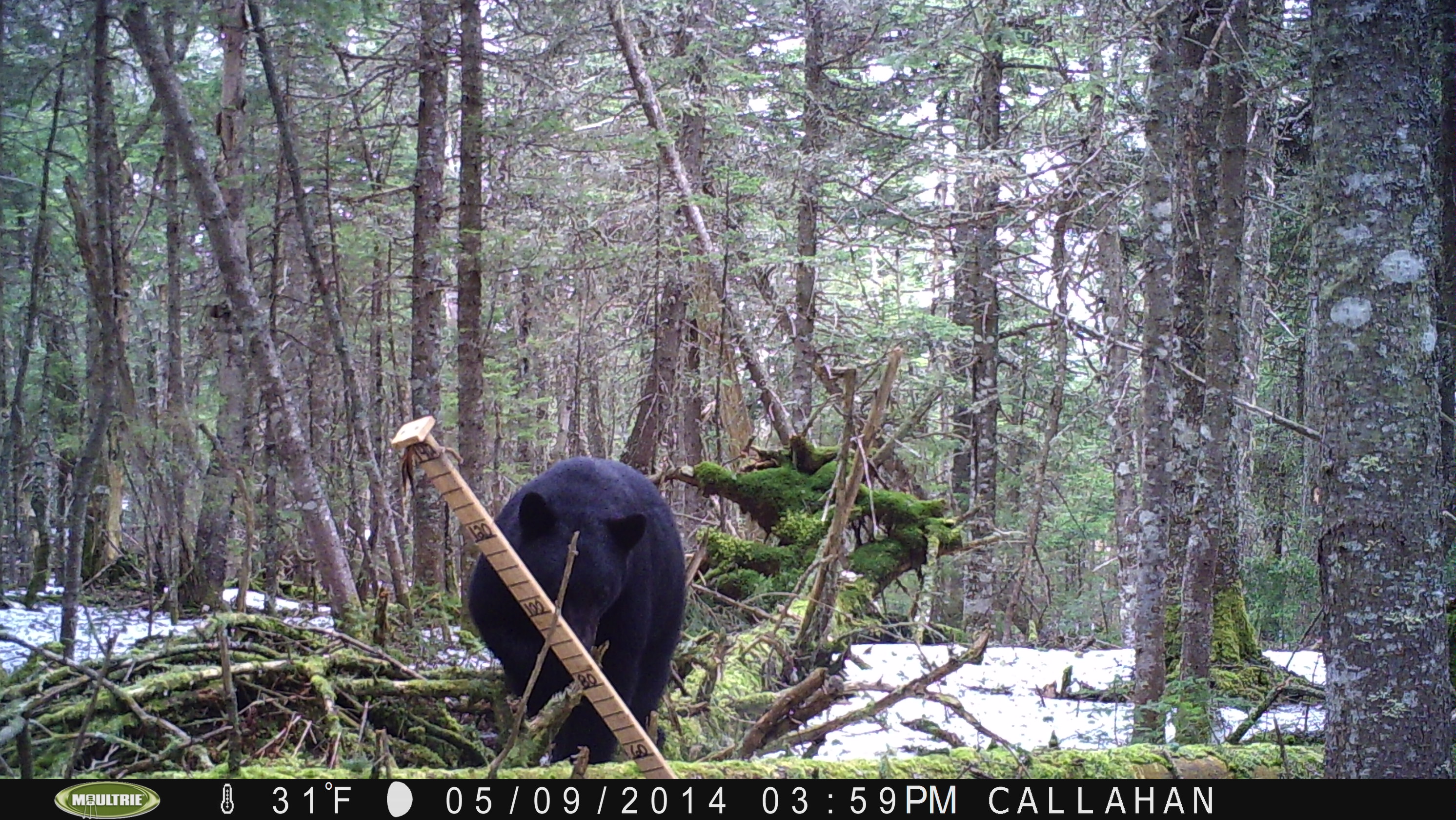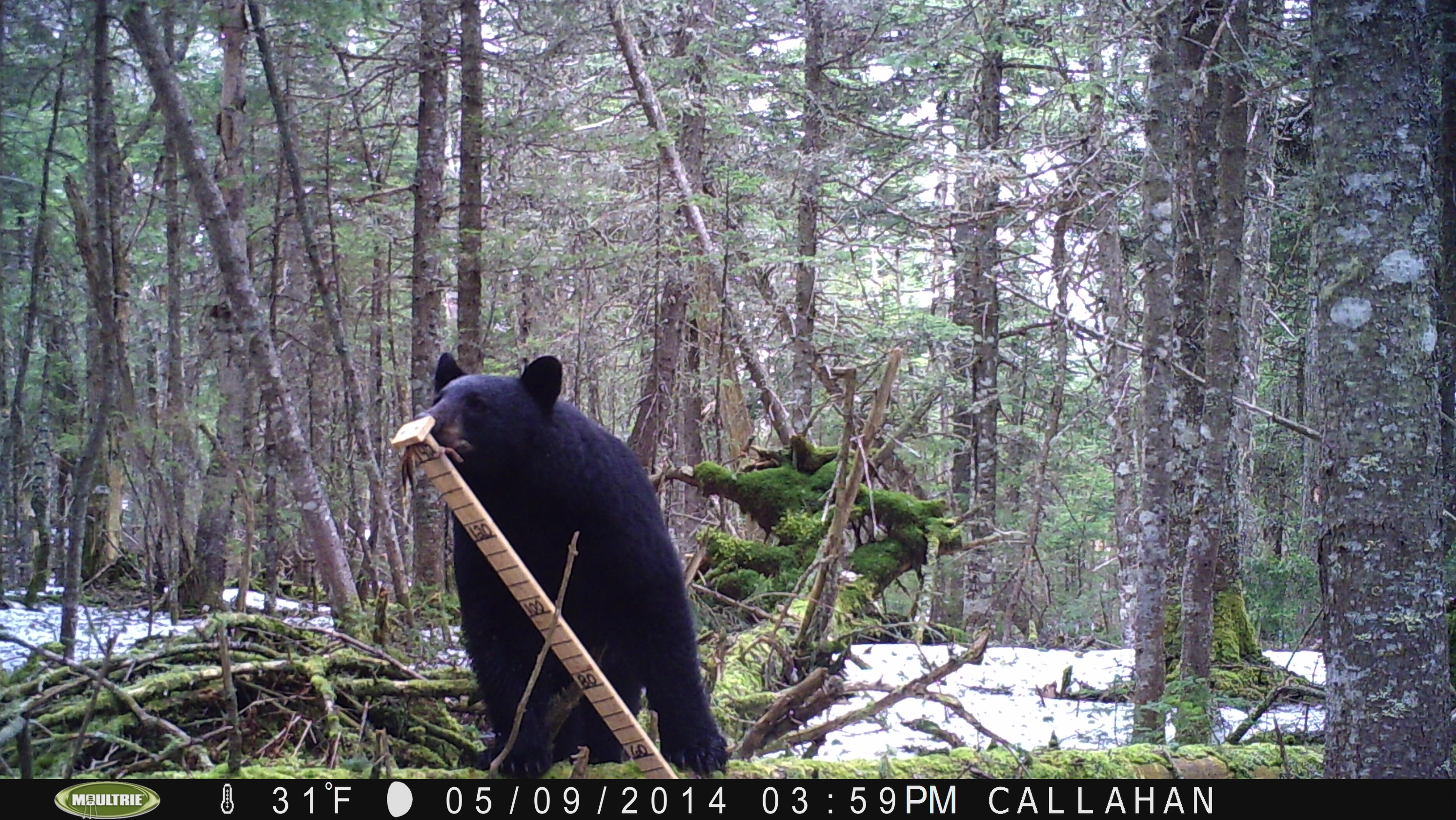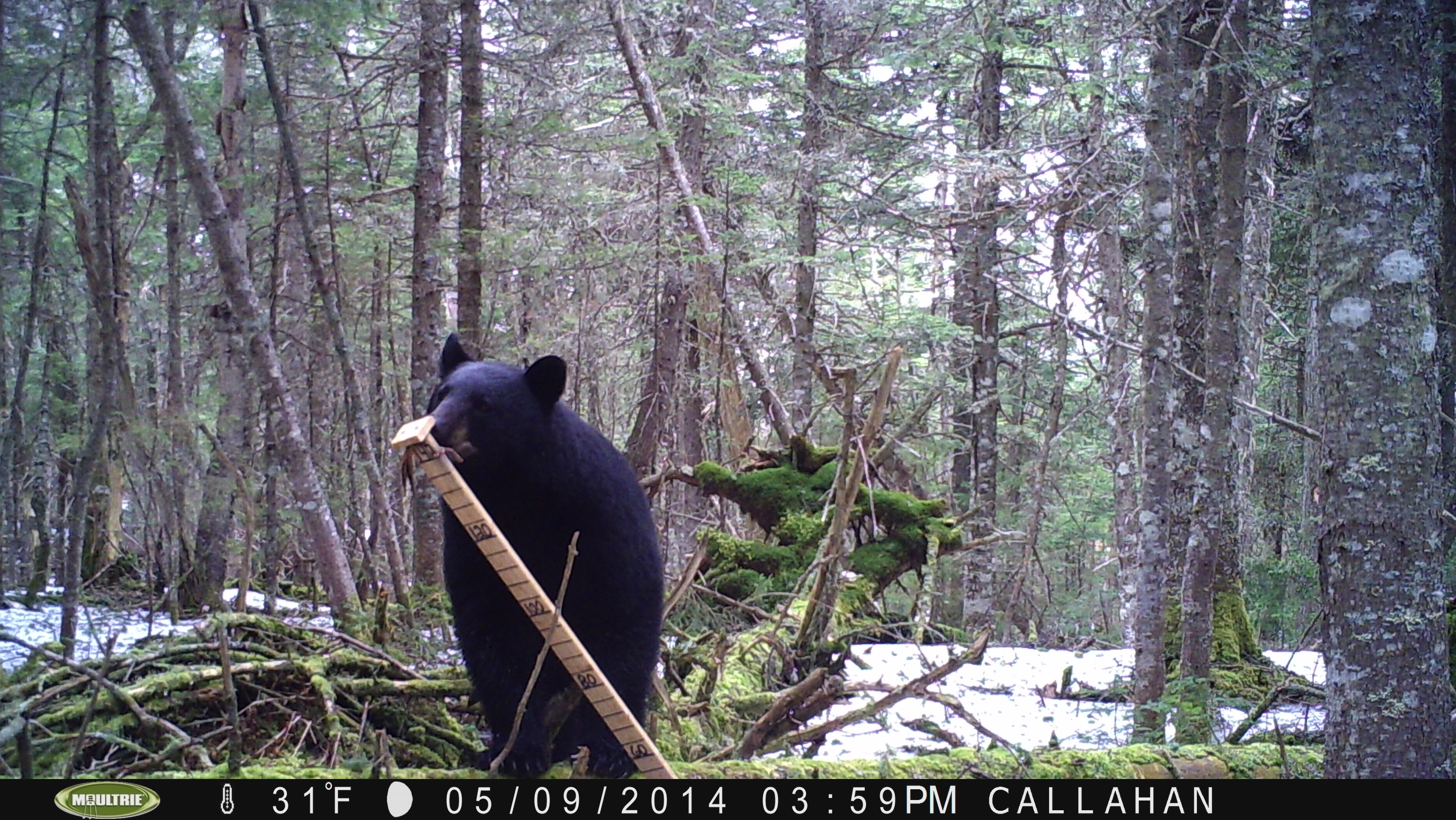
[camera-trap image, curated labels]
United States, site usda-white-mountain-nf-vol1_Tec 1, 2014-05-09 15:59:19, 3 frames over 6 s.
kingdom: Animalia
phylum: Chordata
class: Mammalia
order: Carnivora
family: Ursidae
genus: Ursus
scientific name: Ursus americanus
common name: black bear